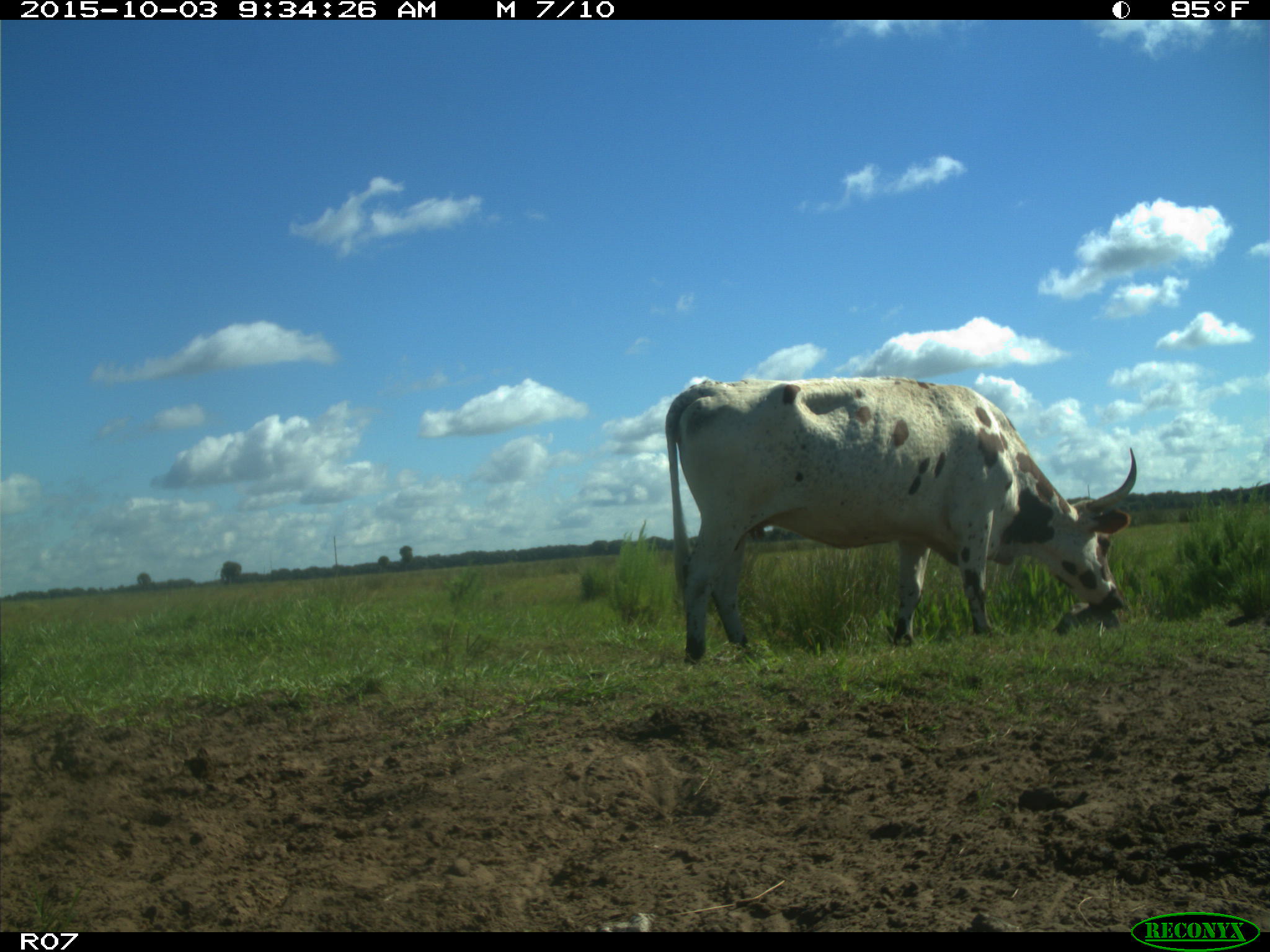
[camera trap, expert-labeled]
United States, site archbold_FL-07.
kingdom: Animalia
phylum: Chordata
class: Mammalia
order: Artiodactyla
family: Bovidae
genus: Bos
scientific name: Bos taurus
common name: domestic cow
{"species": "Bos taurus (domestic cow)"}